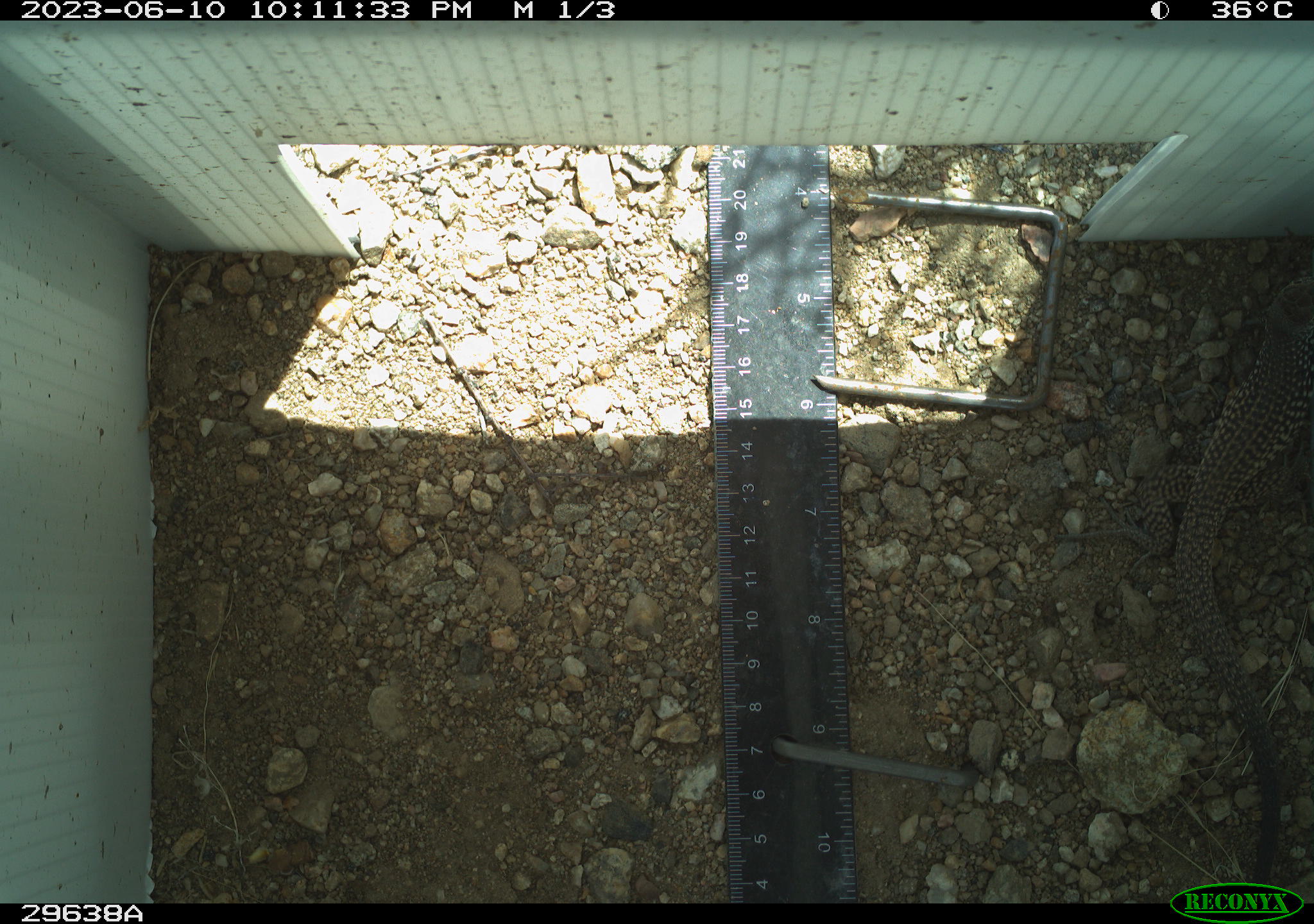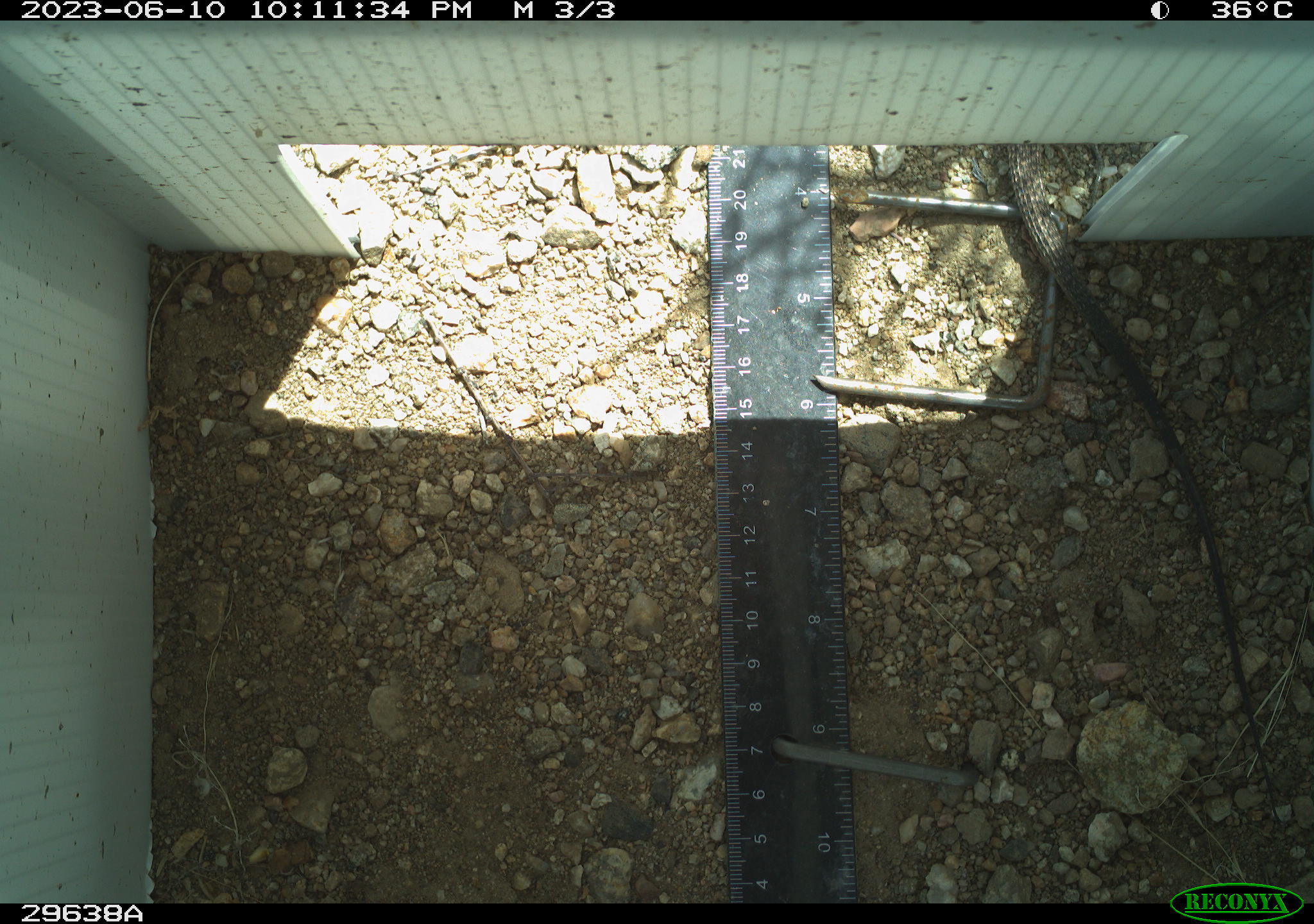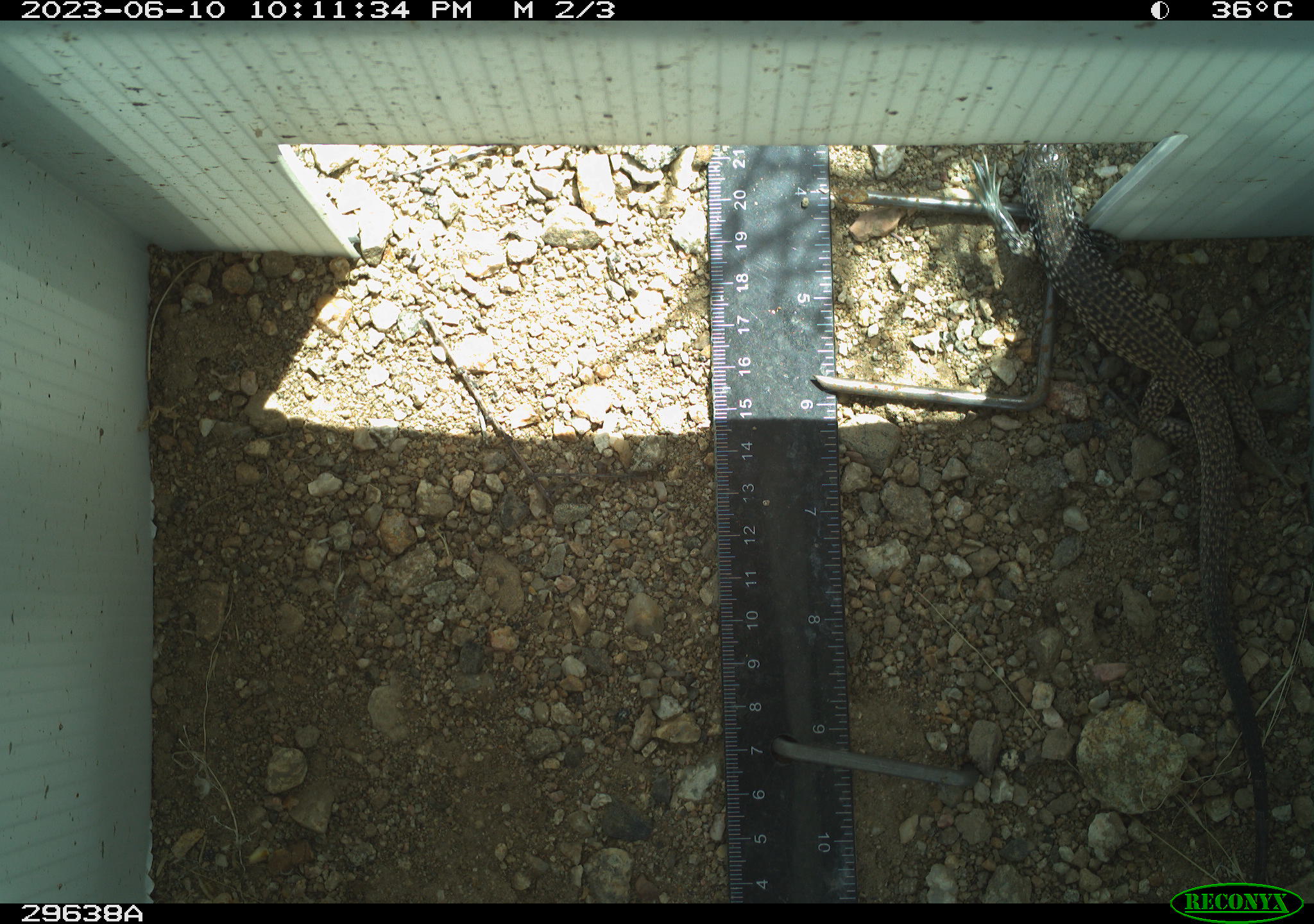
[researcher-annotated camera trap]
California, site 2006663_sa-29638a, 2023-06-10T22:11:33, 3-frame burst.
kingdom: Animalia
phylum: Chordata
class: Reptilia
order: Squamata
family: Teiidae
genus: Aspidoscelis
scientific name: Aspidoscelis tigris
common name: western whiptail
Western whiptail (Aspidoscelis tigris).